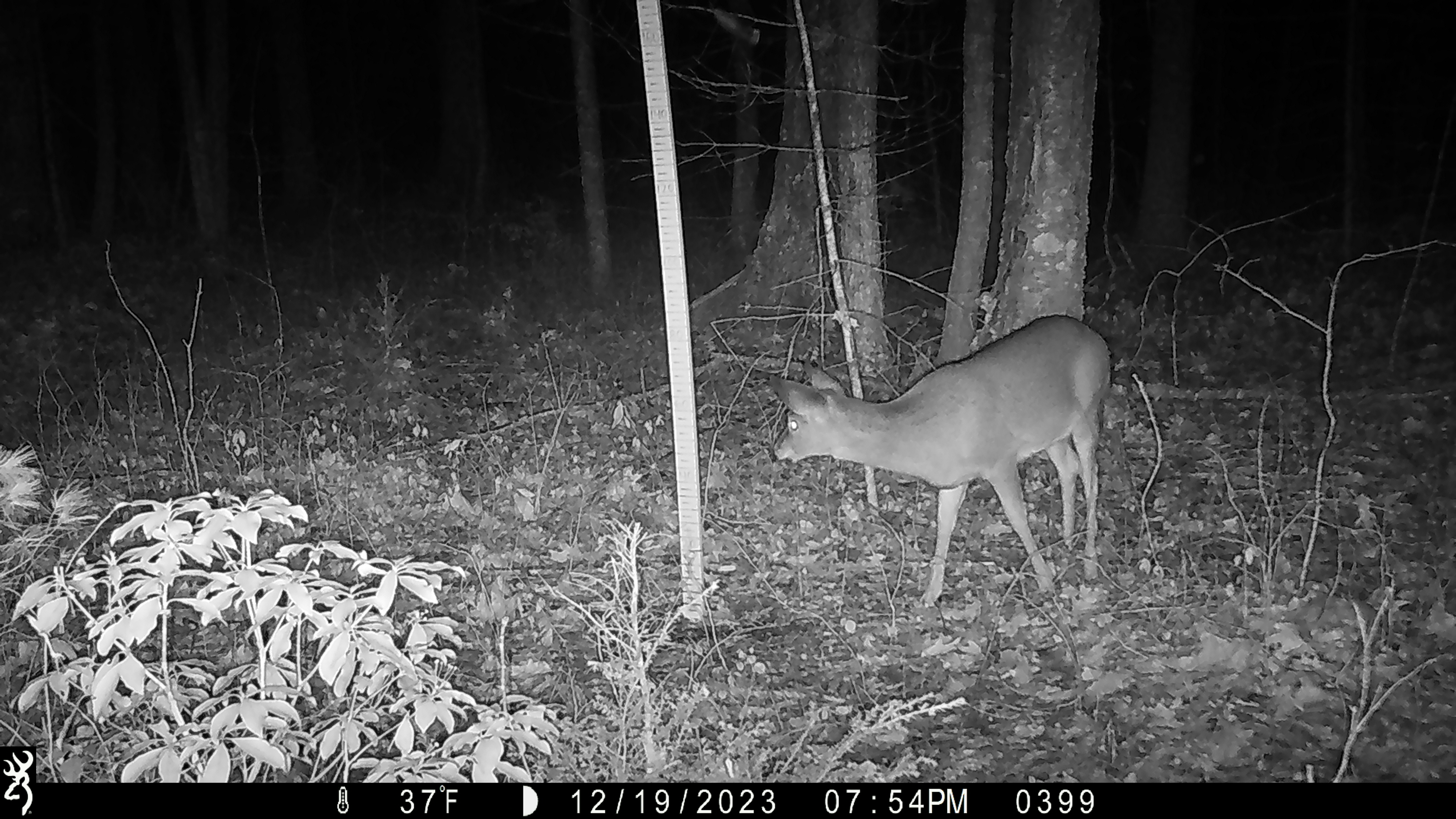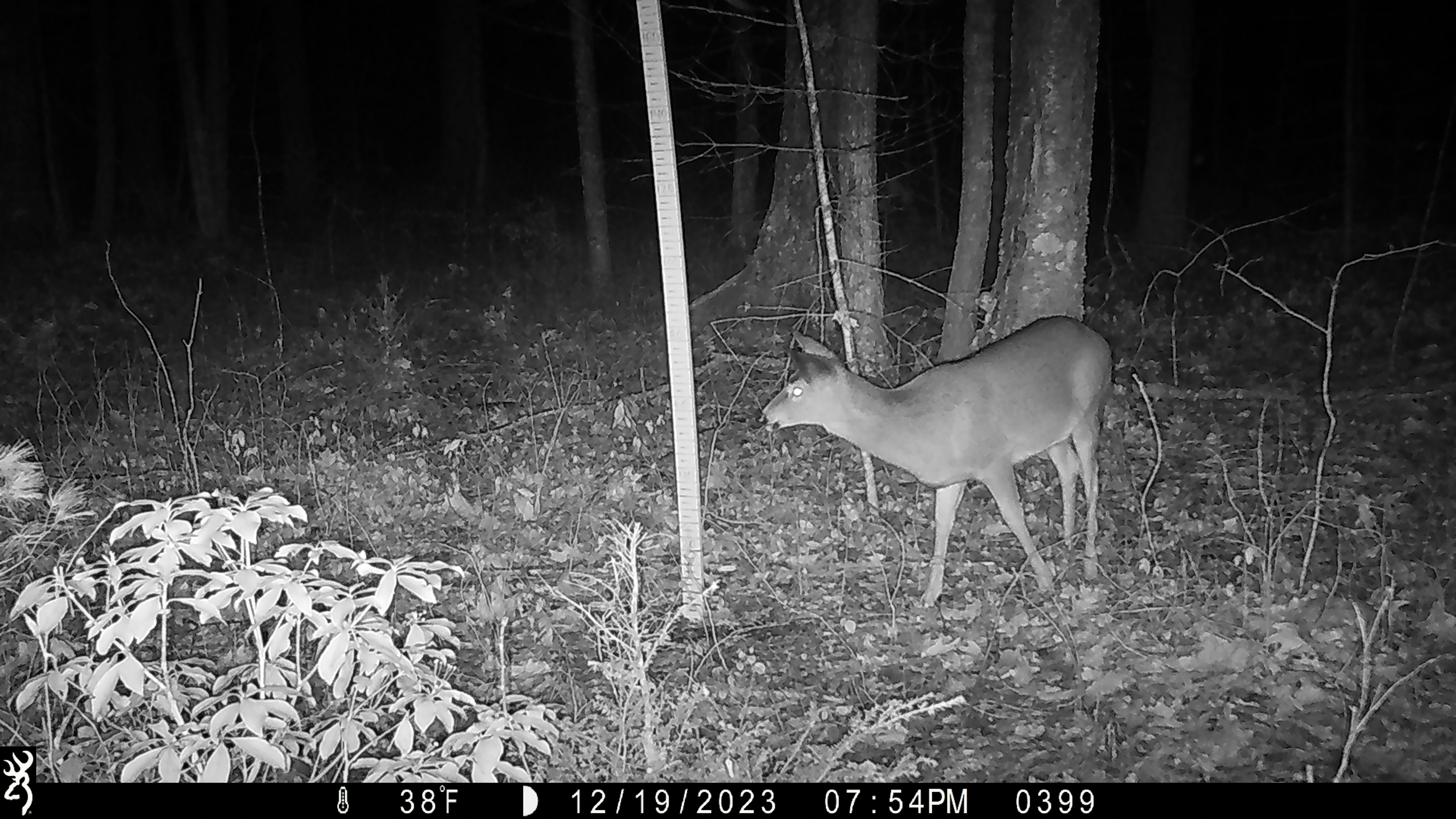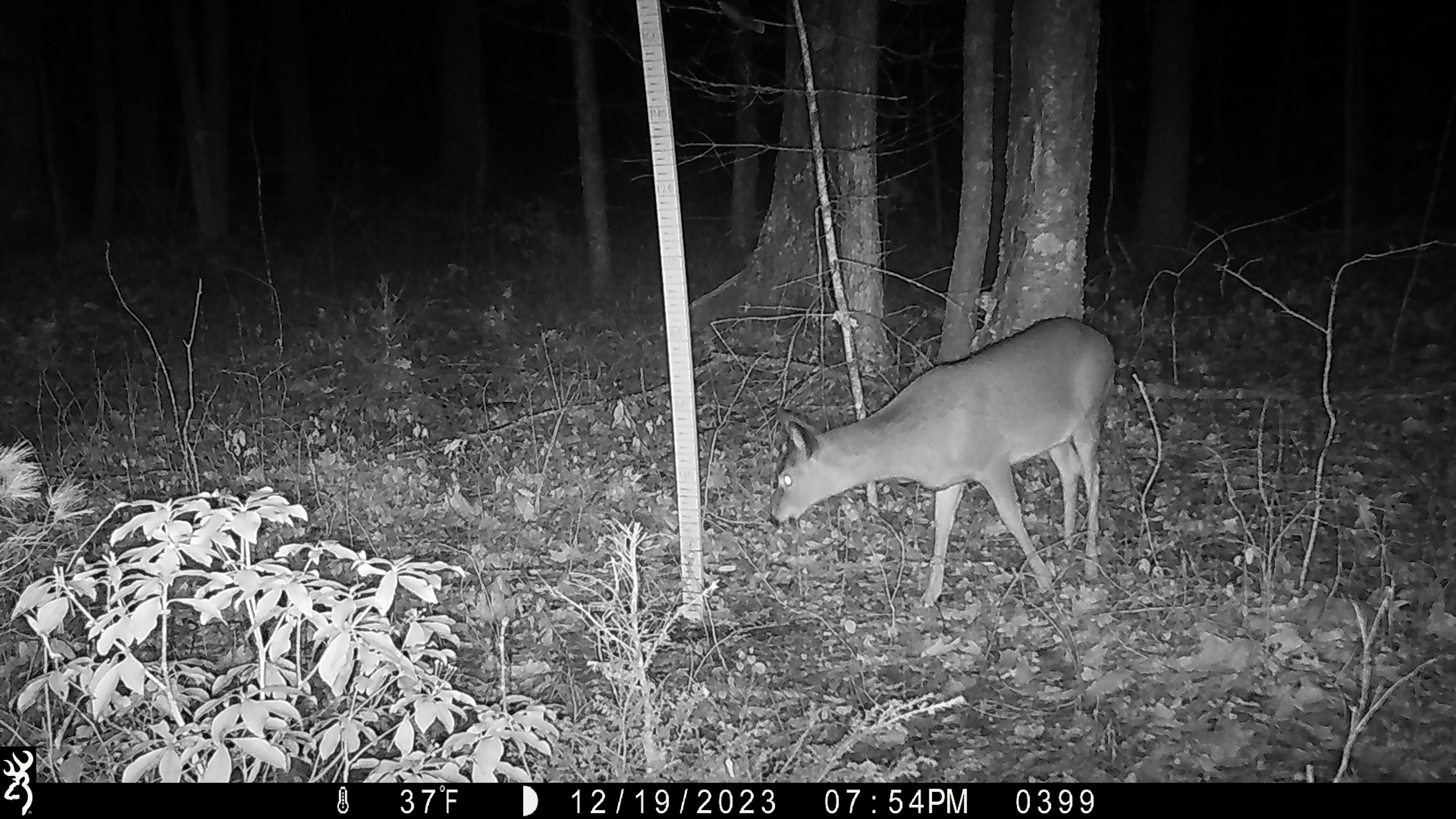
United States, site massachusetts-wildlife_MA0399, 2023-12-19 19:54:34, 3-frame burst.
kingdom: Animalia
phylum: Chordata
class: Mammalia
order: Artiodactyla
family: Cervidae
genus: Odocoileus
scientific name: Odocoileus virginianus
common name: white-tailed deer